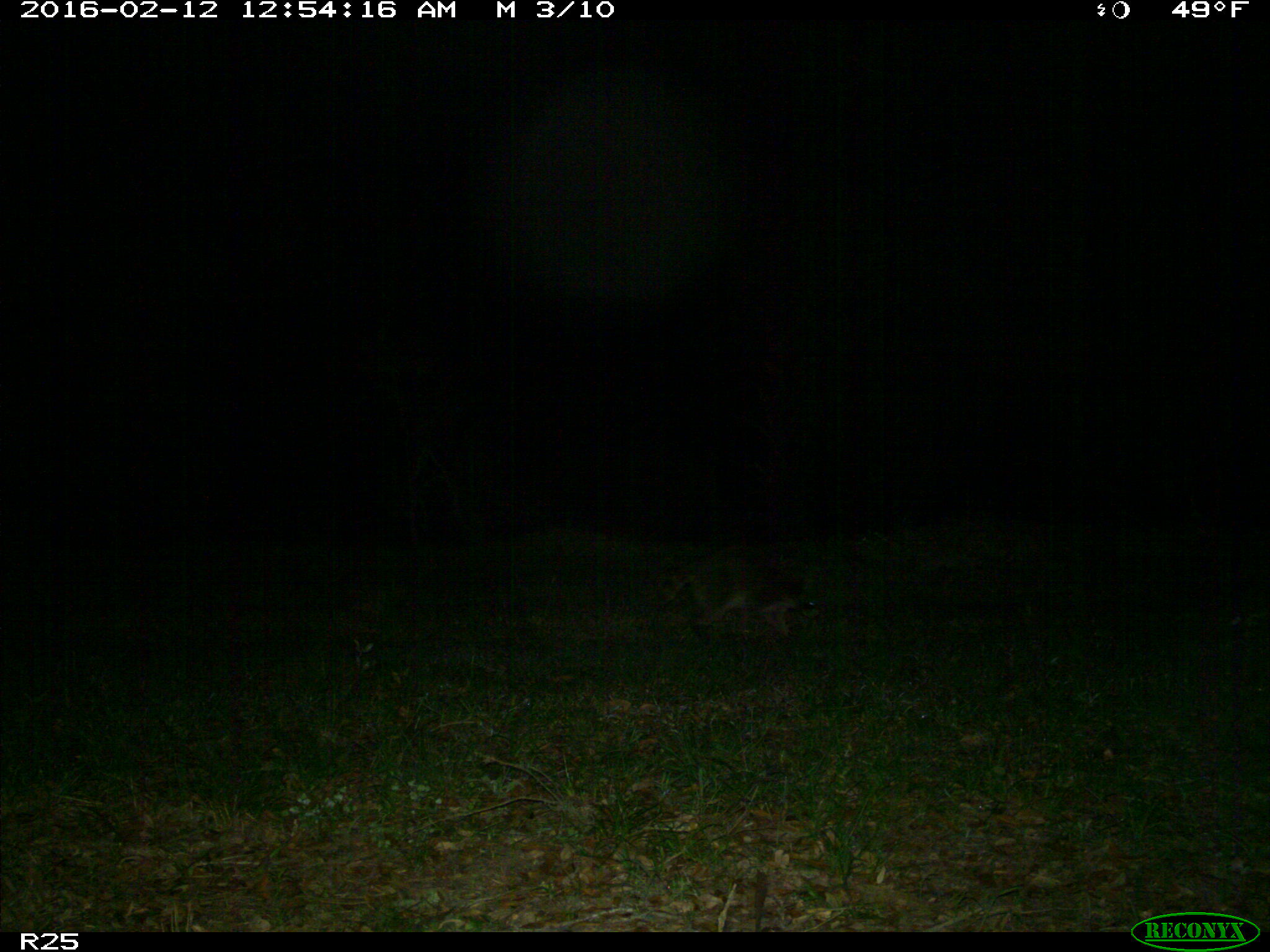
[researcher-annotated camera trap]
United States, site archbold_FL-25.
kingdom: Animalia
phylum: Chordata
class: Mammalia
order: Carnivora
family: Procyonidae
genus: Procyon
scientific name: Procyon lotor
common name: common raccoon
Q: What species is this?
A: Procyon lotor (common raccoon).